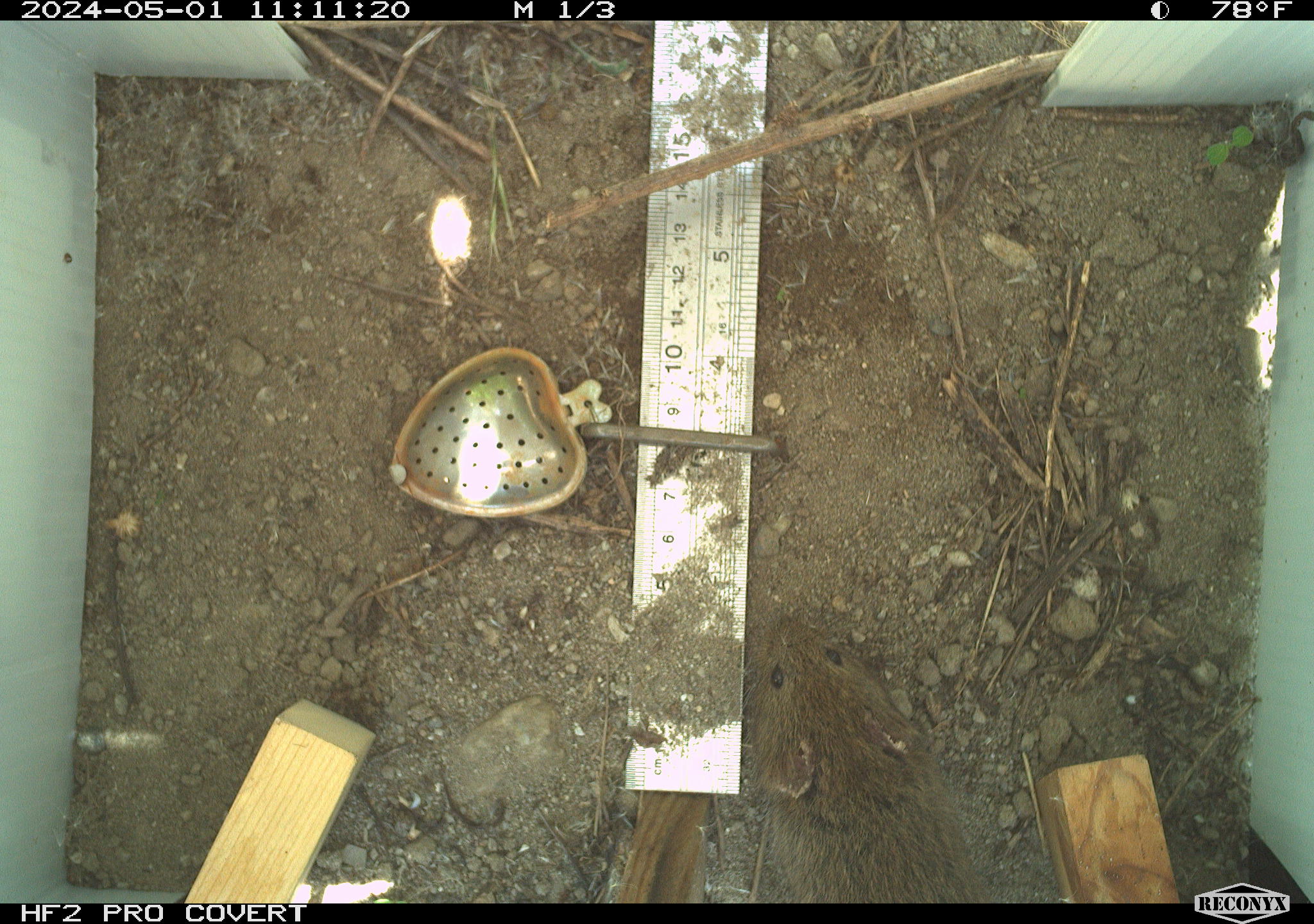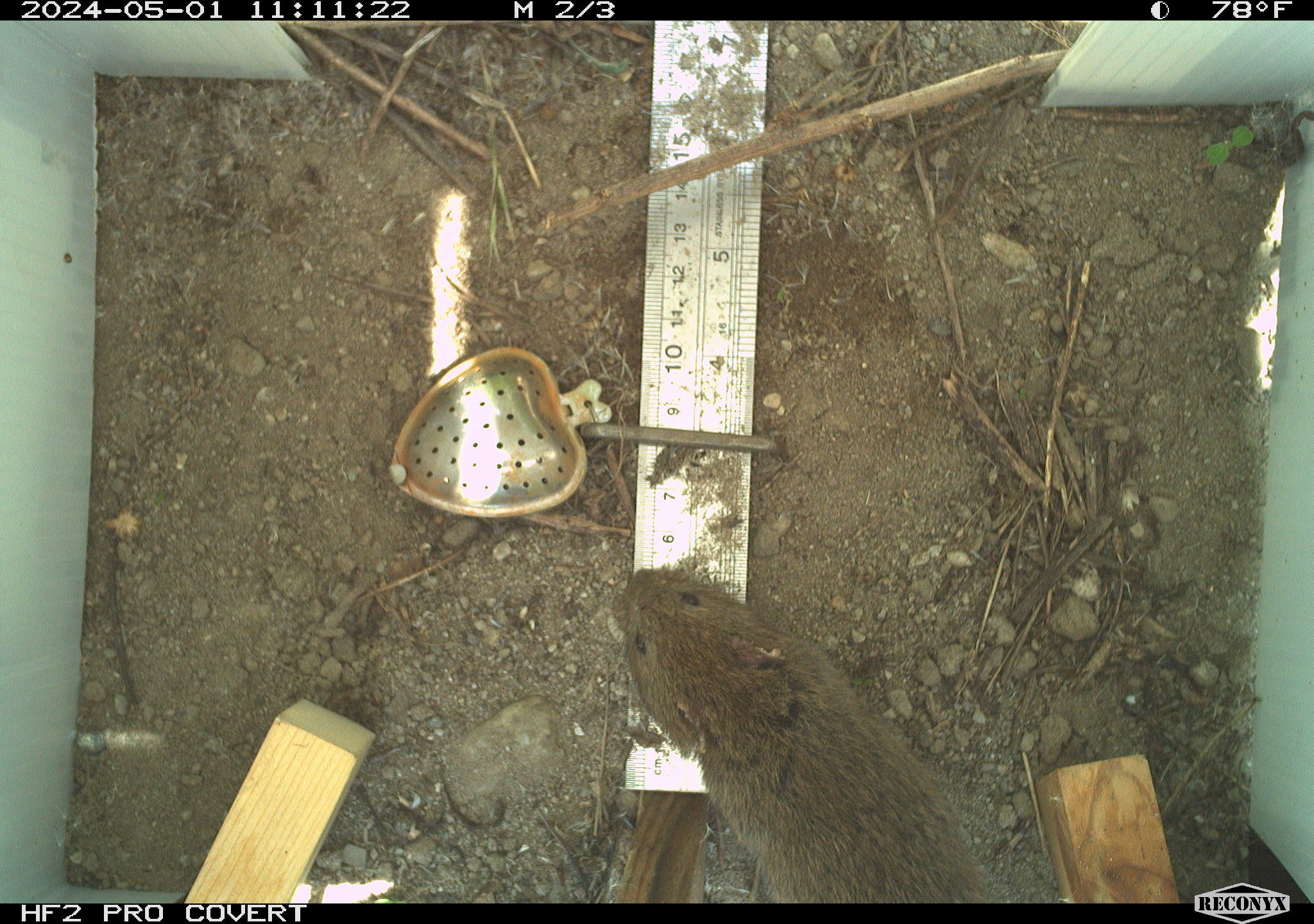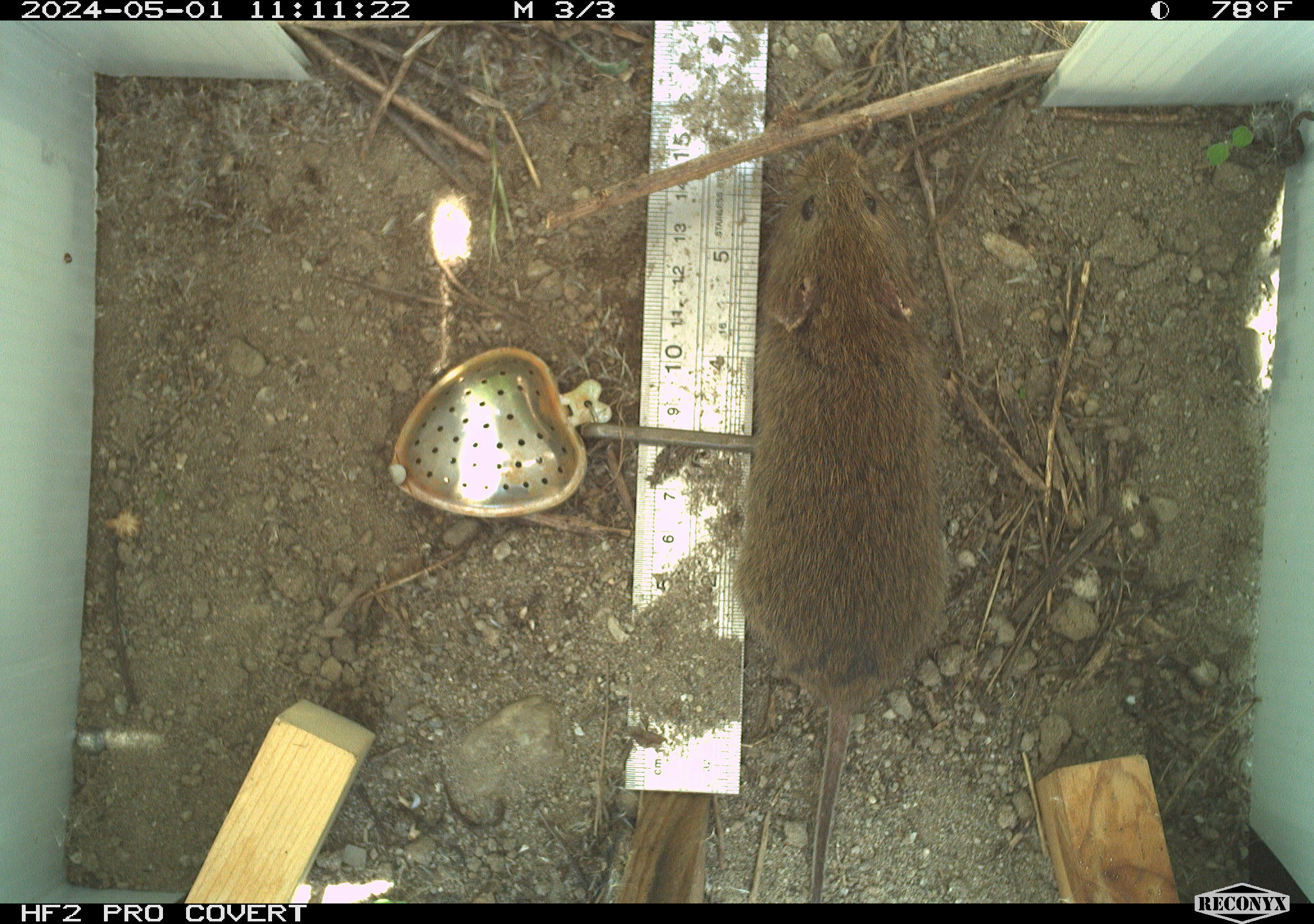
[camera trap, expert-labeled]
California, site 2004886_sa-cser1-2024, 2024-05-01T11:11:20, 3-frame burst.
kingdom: Animalia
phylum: Chordata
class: Mammalia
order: Rodentia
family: Cricetidae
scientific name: Cricetidae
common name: hamsters, voles, lemmings, and allies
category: cricetidae family